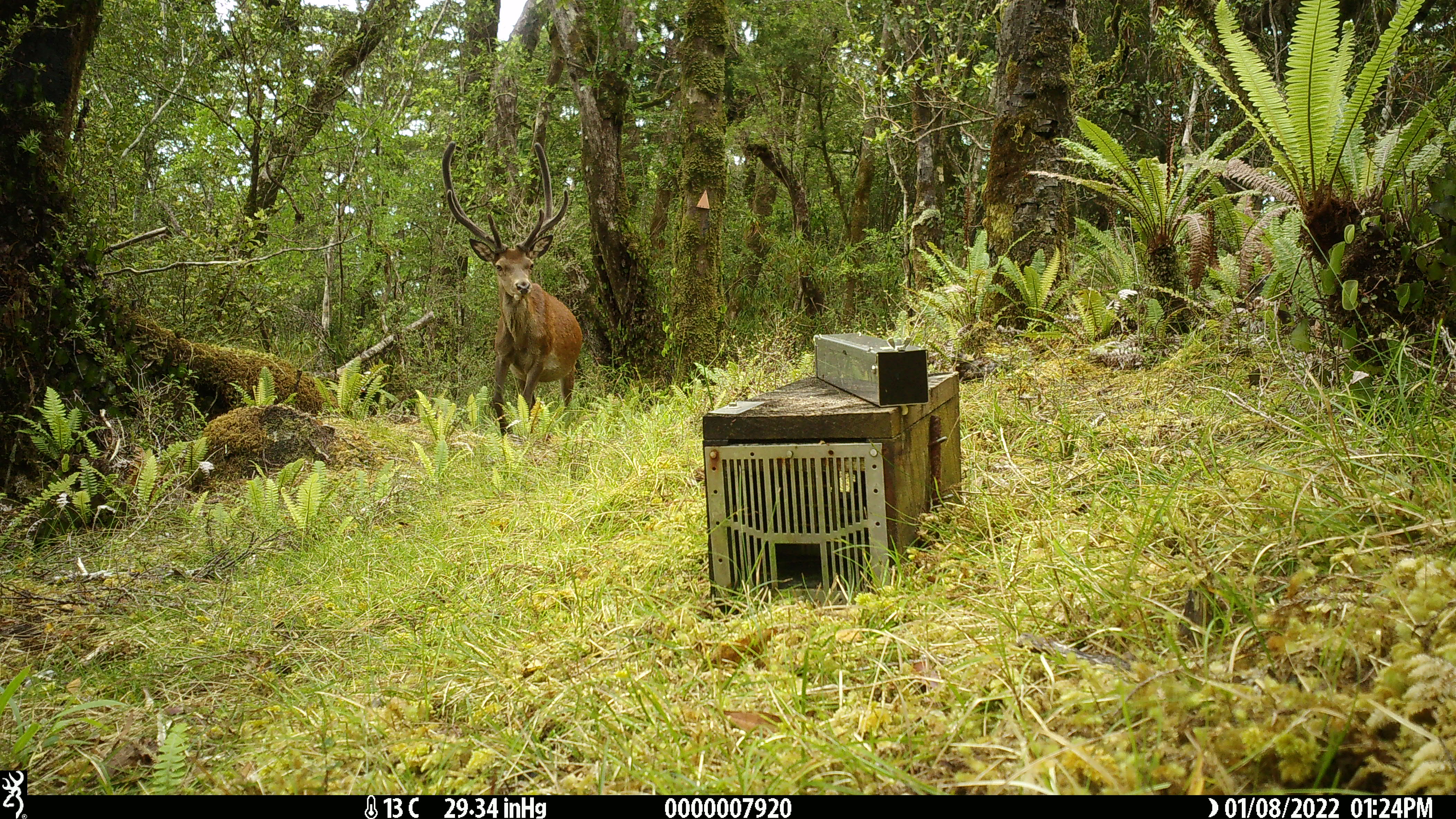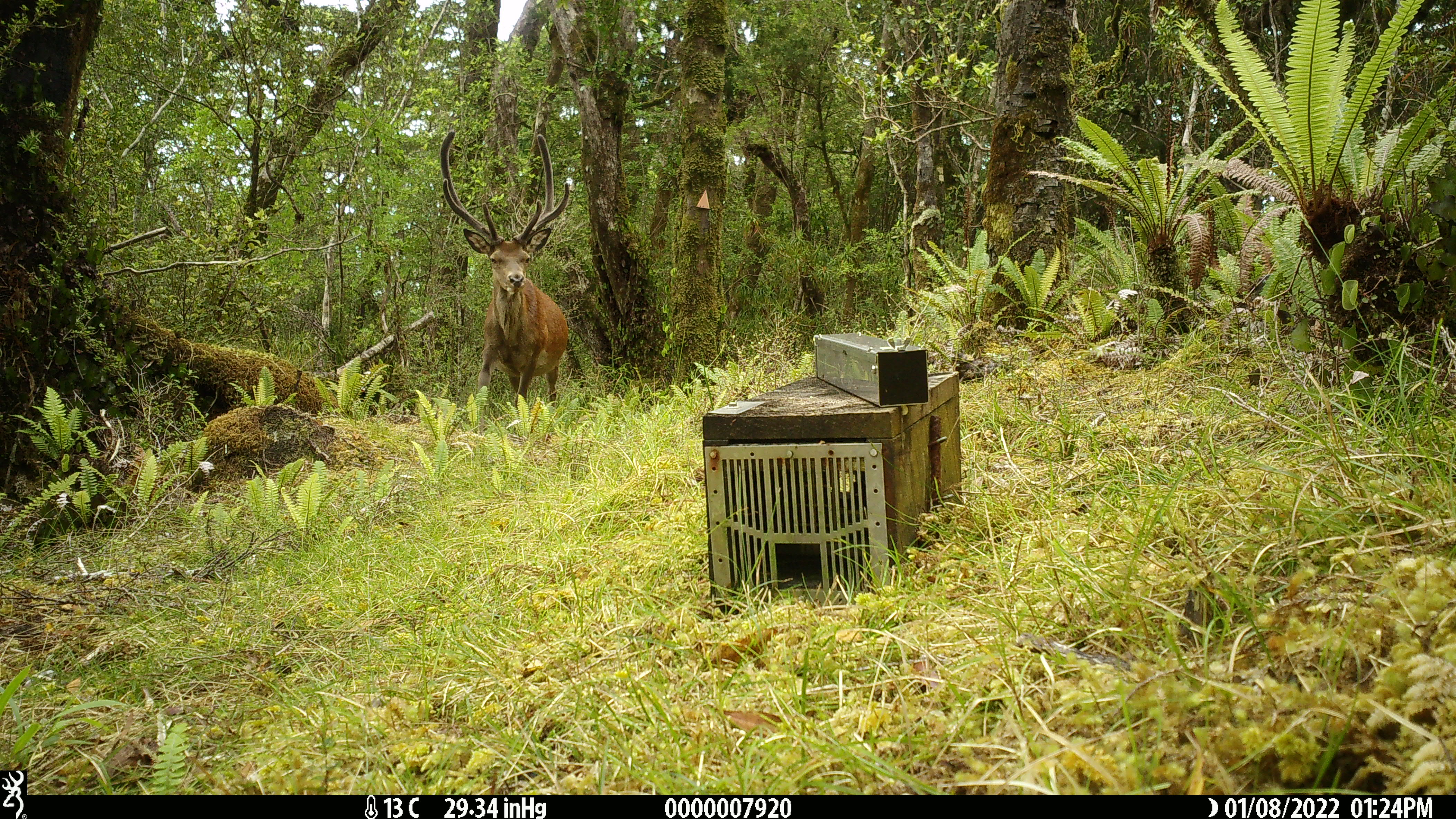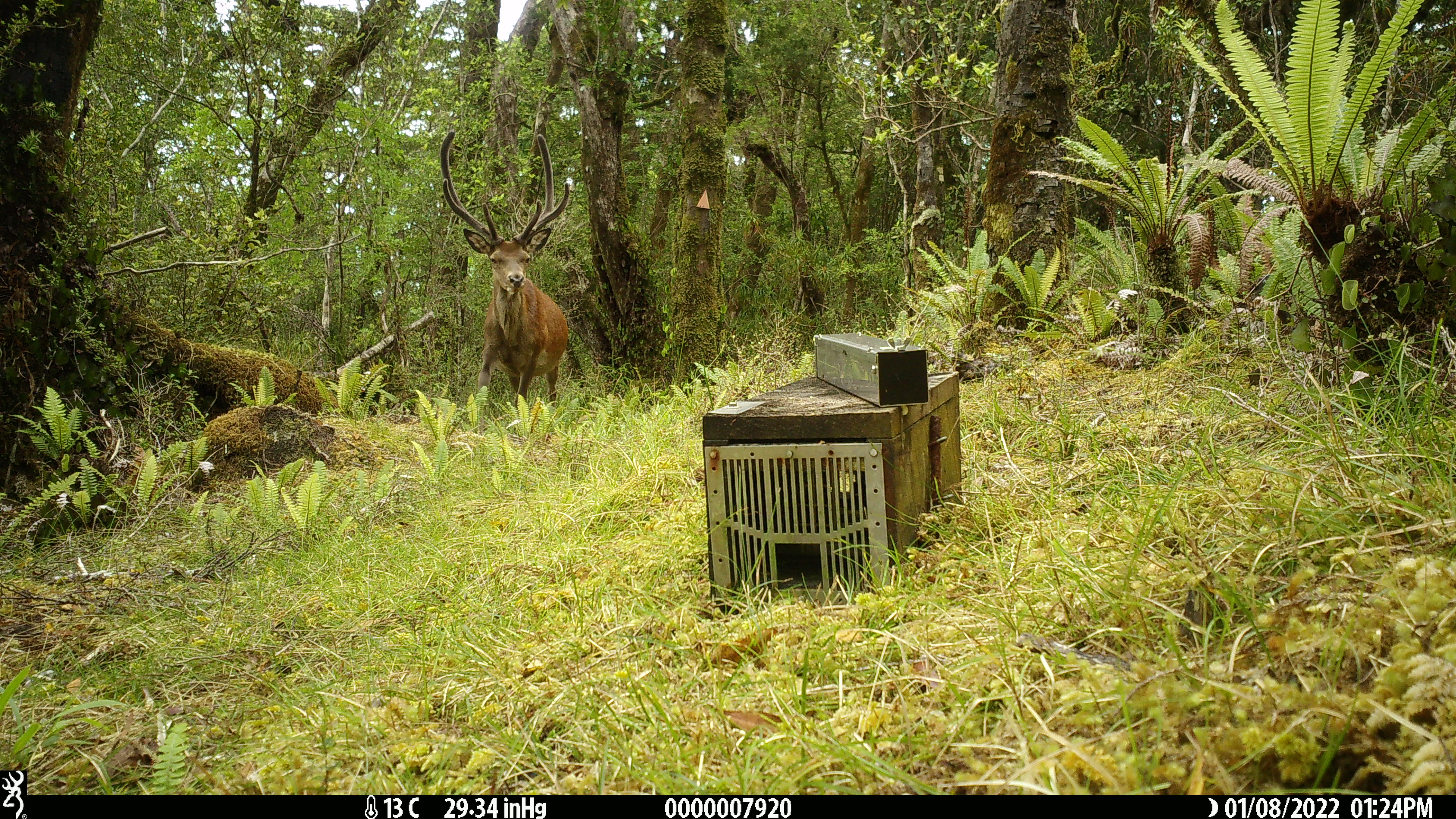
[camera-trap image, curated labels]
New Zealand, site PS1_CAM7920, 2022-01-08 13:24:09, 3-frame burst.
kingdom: Animalia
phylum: Chordata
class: Mammalia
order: Artiodactyla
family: Cervidae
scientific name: Cervidae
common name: deer